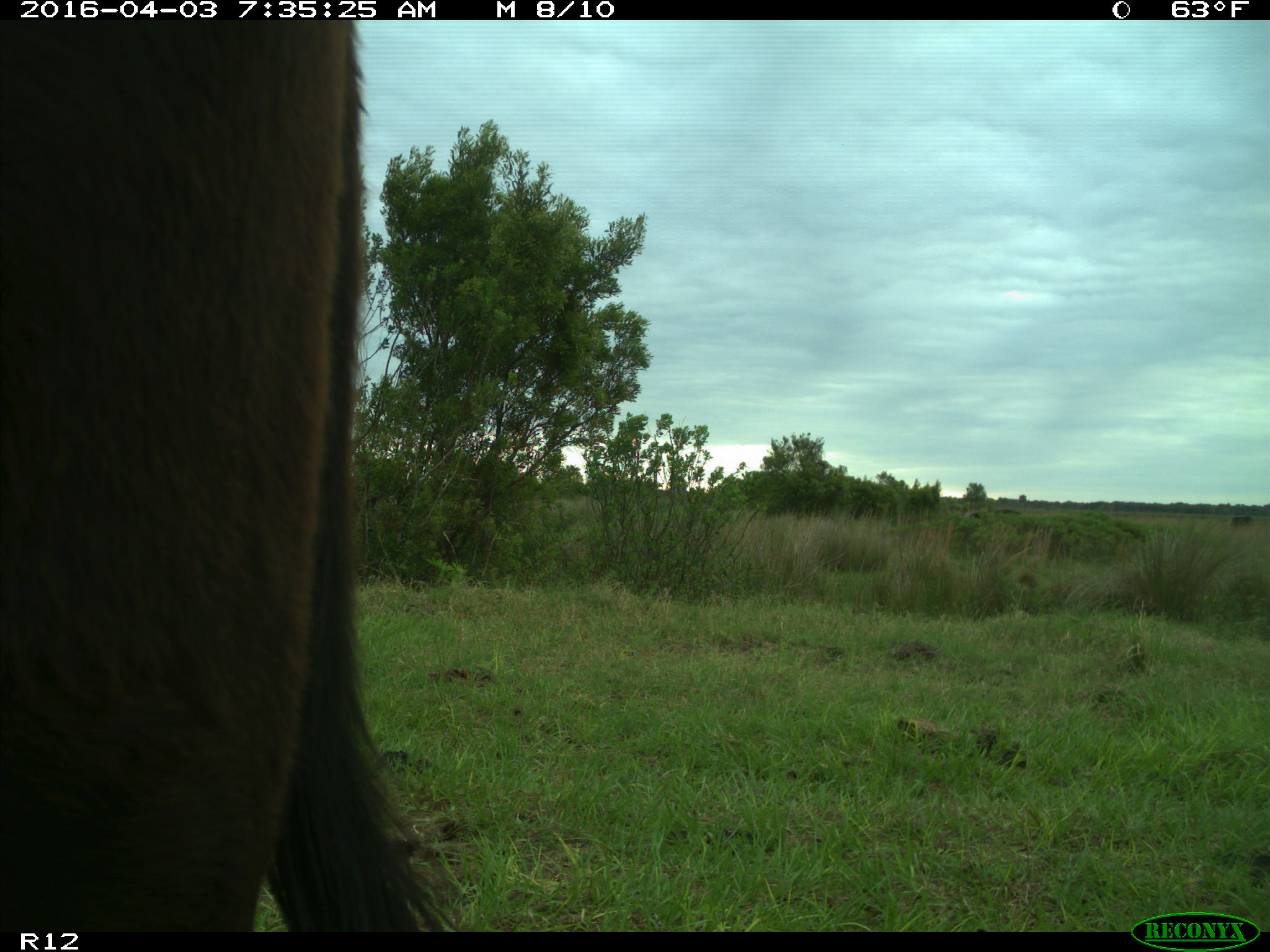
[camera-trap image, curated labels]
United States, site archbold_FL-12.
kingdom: Animalia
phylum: Chordata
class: Mammalia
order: Artiodactyla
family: Bovidae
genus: Bos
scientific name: Bos taurus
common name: domestic cow